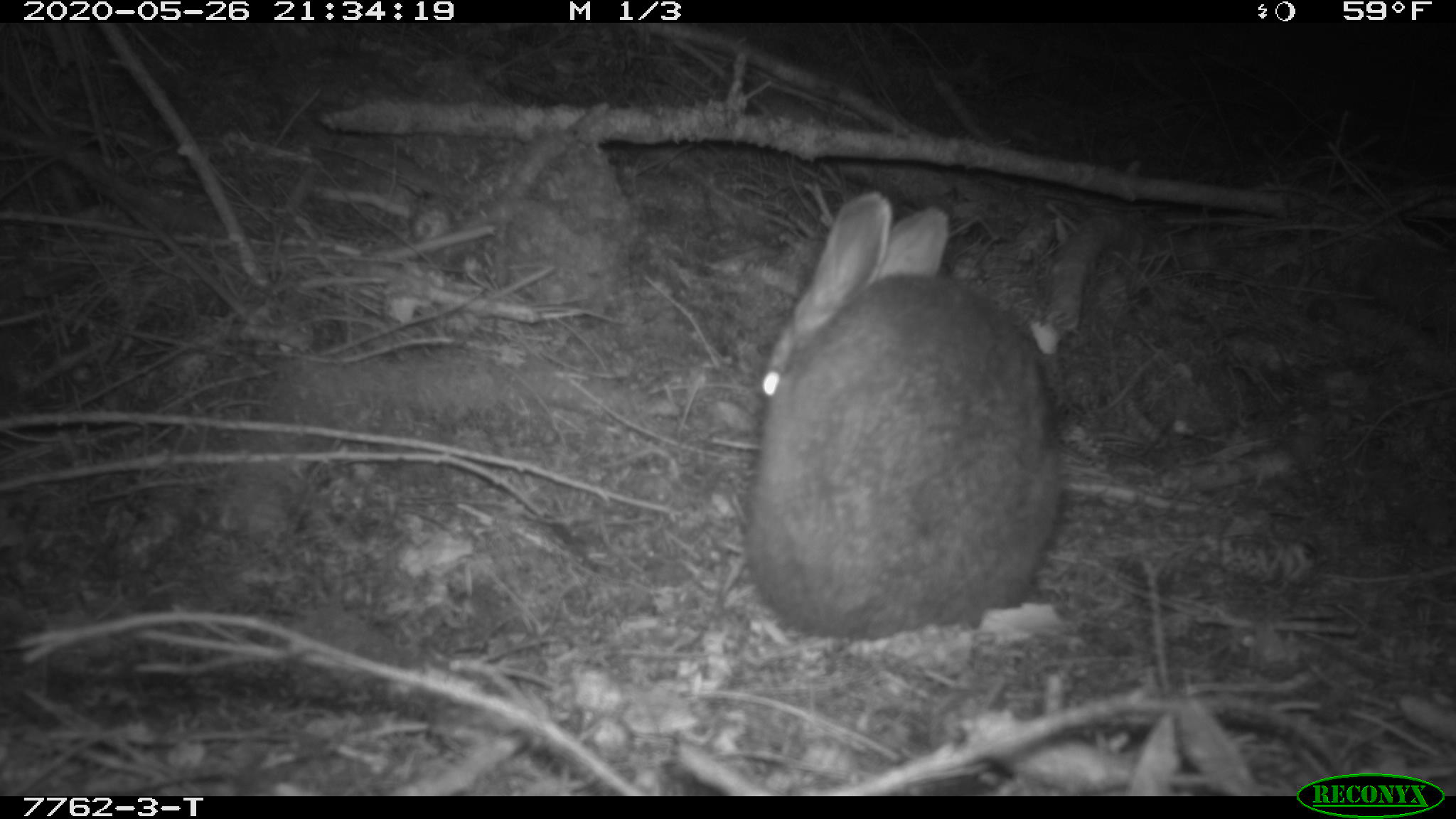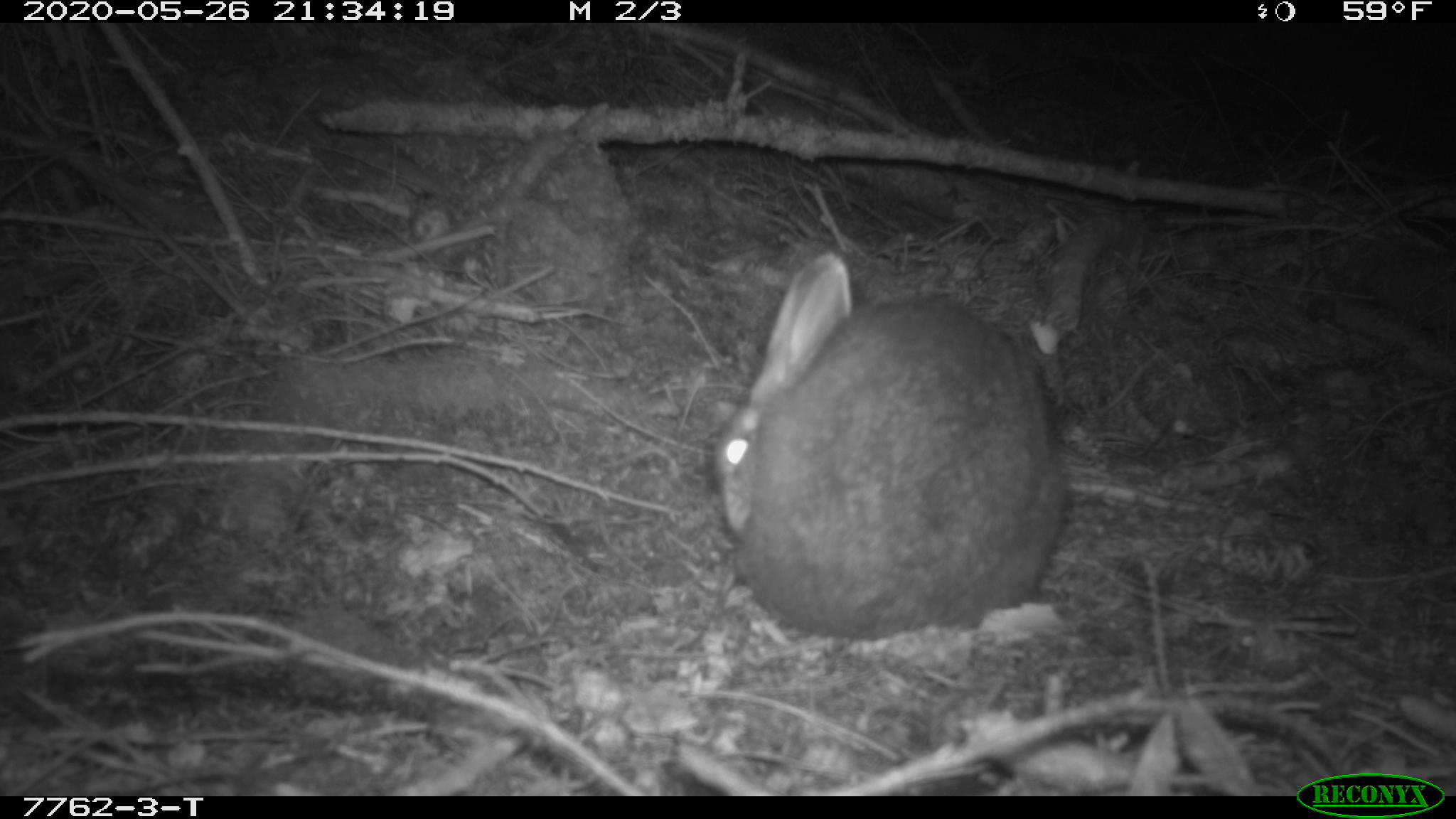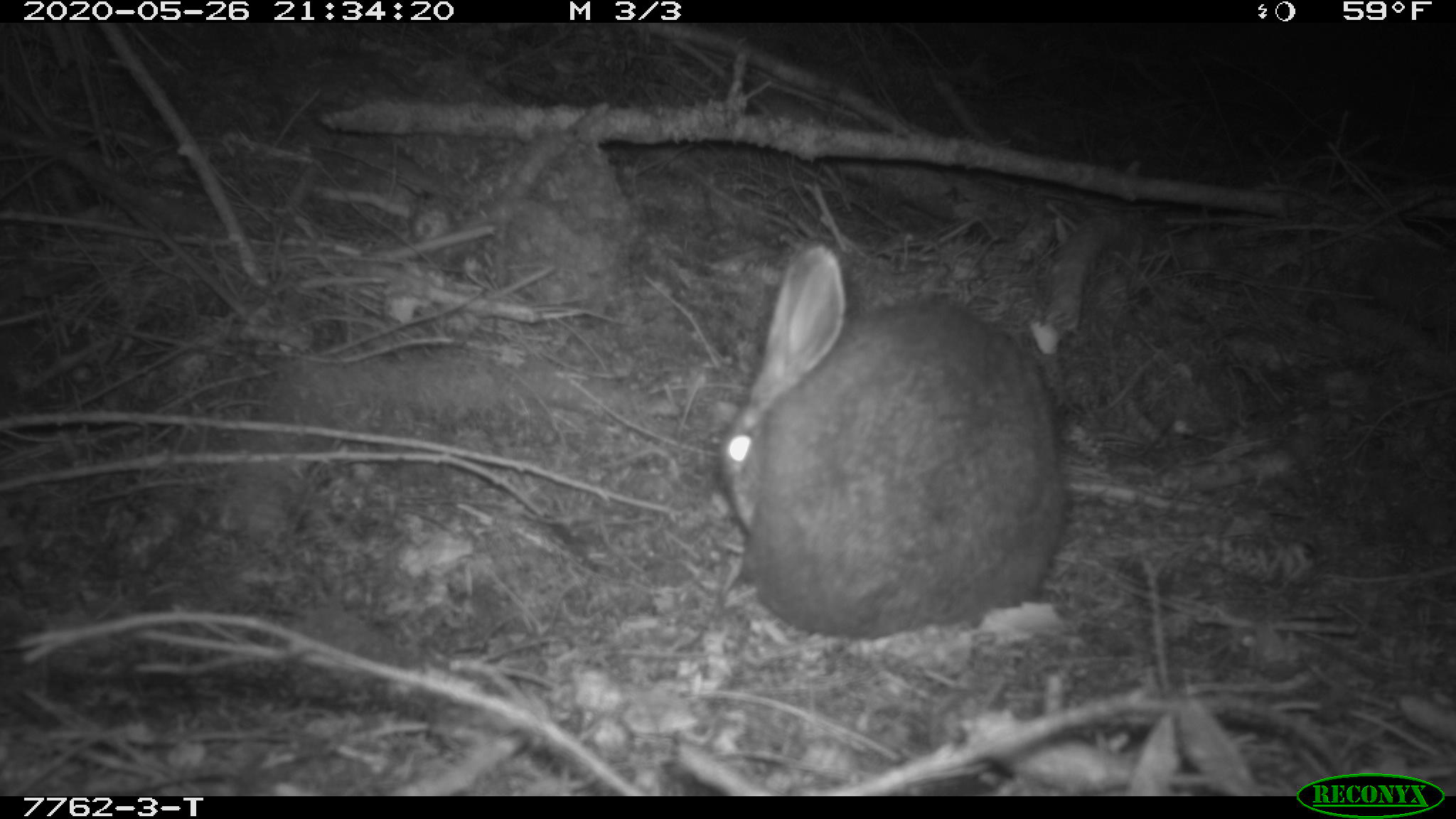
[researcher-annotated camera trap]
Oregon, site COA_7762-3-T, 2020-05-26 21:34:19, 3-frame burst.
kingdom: Animalia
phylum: Chordata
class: Mammalia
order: Lagomorpha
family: Leporidae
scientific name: Leporidae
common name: hares and rabbits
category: leporidae family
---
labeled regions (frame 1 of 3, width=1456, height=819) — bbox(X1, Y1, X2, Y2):
leporidae family: bbox(742, 188, 1066, 644)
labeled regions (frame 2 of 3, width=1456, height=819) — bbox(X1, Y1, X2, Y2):
leporidae family: bbox(694, 243, 1070, 634)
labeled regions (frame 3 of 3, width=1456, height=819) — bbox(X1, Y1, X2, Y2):
leporidae family: bbox(709, 236, 1073, 633)